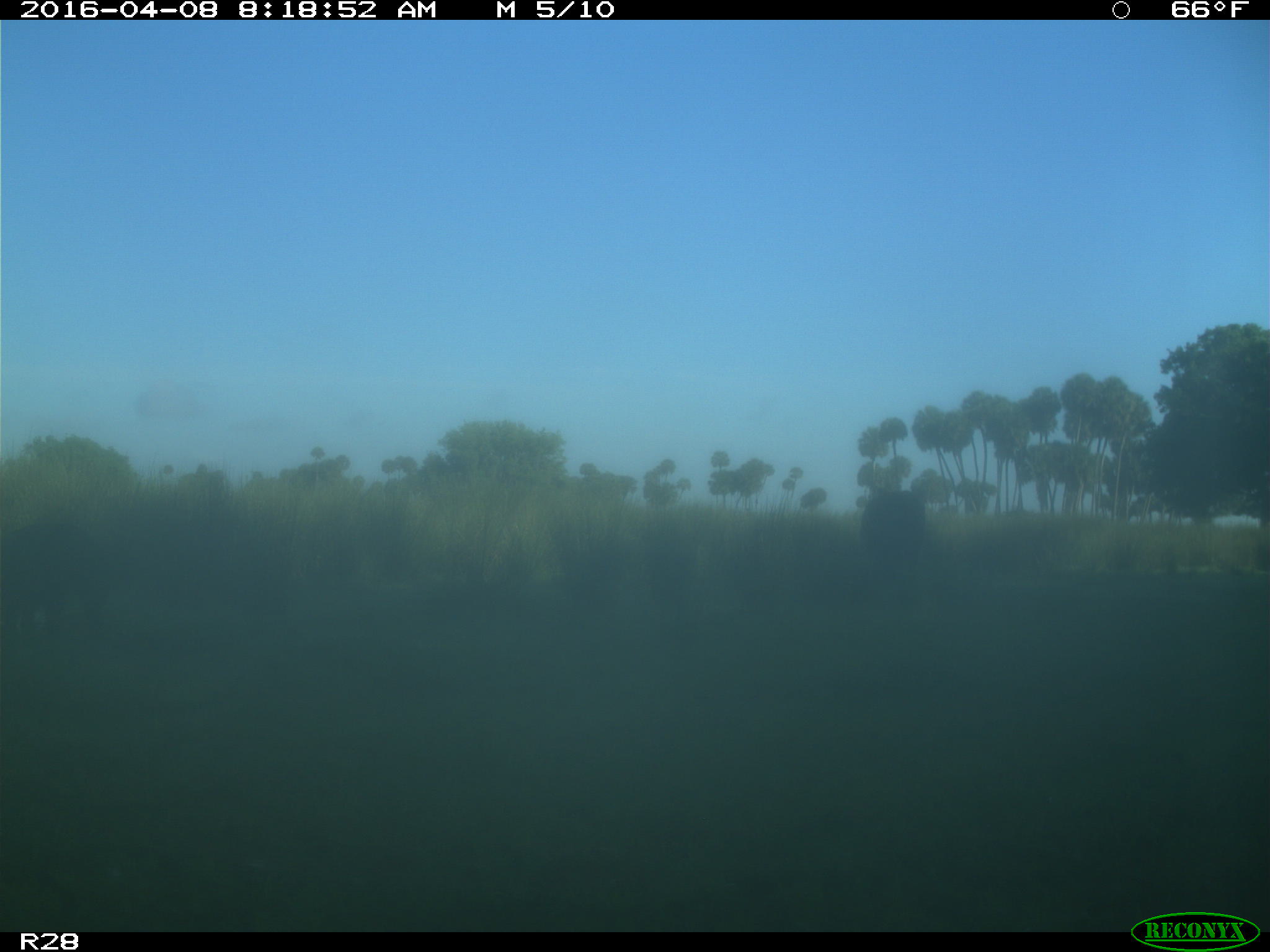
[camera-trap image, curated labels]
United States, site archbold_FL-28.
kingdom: Animalia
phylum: Chordata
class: Mammalia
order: Artiodactyla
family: Bovidae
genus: Bos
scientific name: Bos taurus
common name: domestic cow